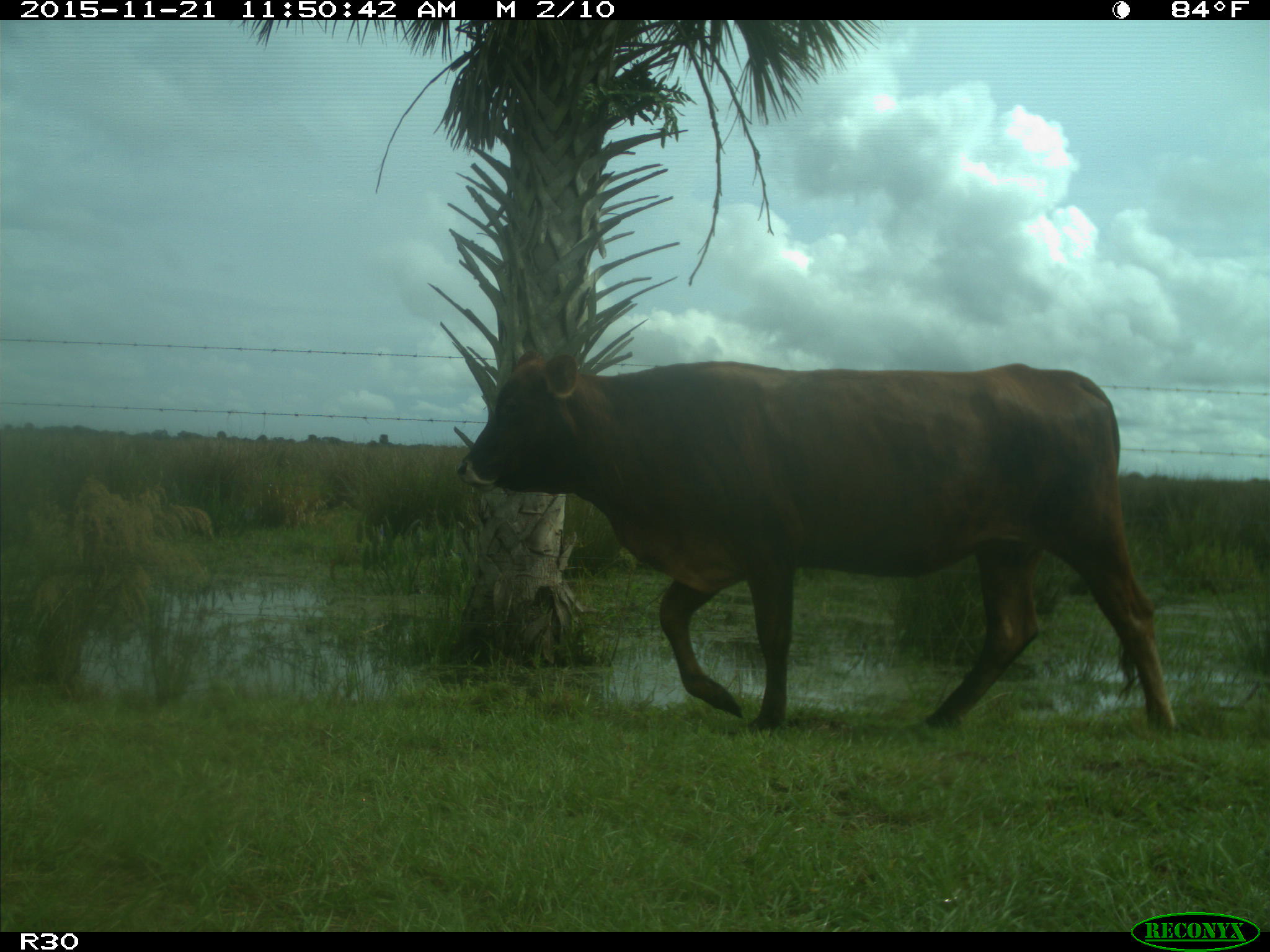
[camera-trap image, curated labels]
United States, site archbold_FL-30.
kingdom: Animalia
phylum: Chordata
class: Mammalia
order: Artiodactyla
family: Bovidae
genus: Bos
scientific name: Bos taurus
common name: domestic cow